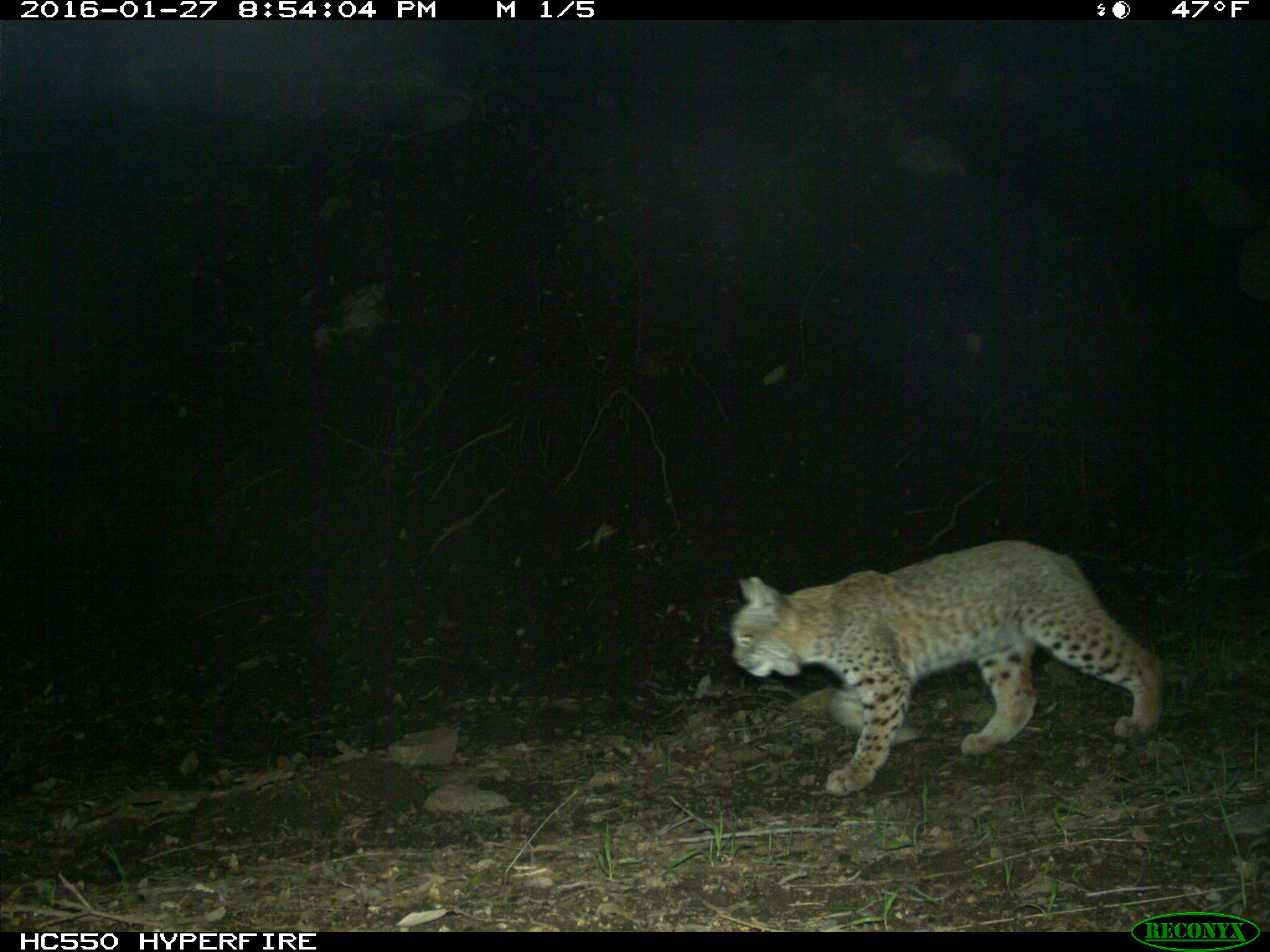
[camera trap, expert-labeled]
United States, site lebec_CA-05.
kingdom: Animalia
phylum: Chordata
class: Mammalia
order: Carnivora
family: Felidae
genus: Lynx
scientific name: Lynx rufus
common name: bobcat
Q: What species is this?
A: Lynx rufus (bobcat).